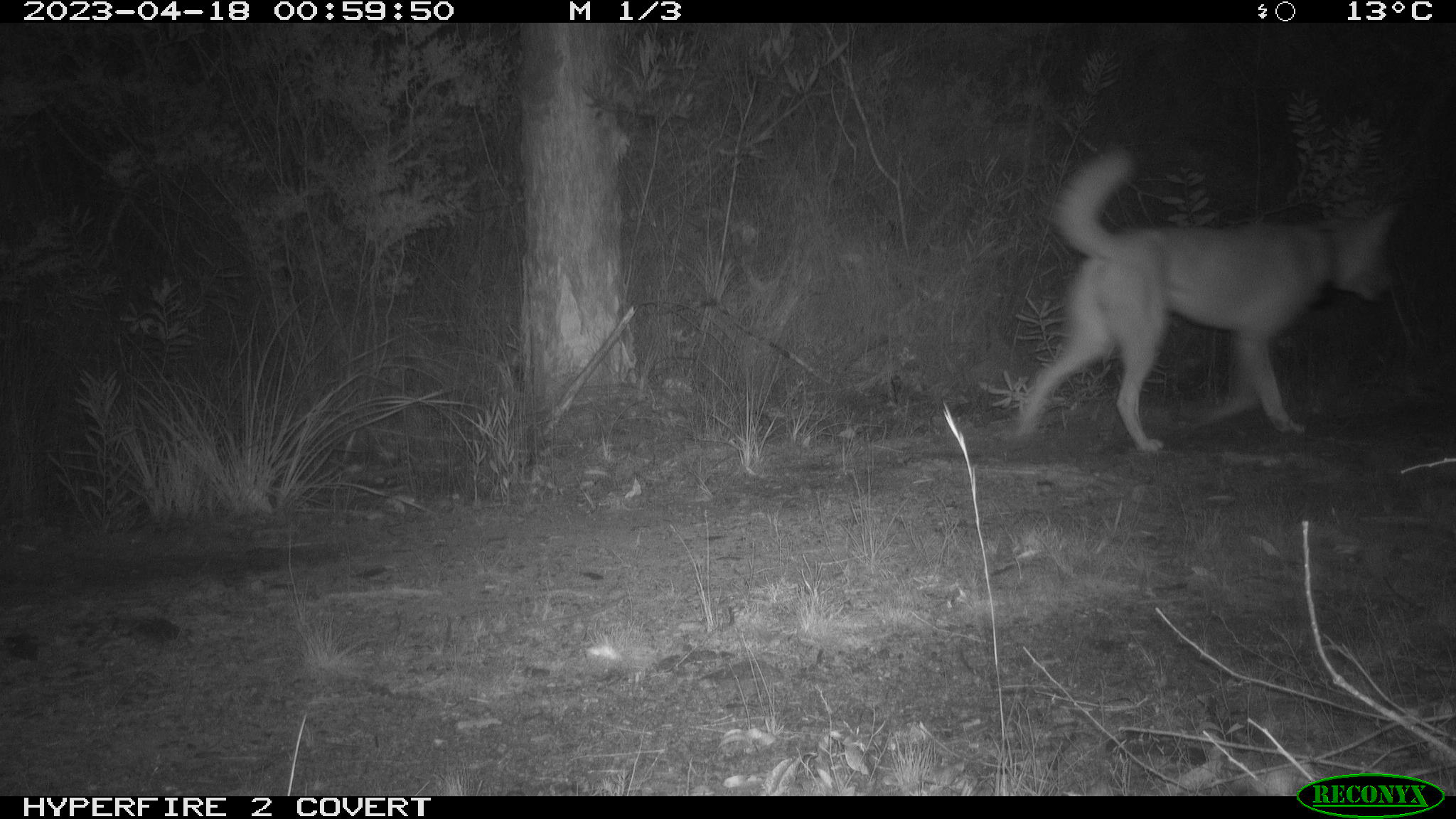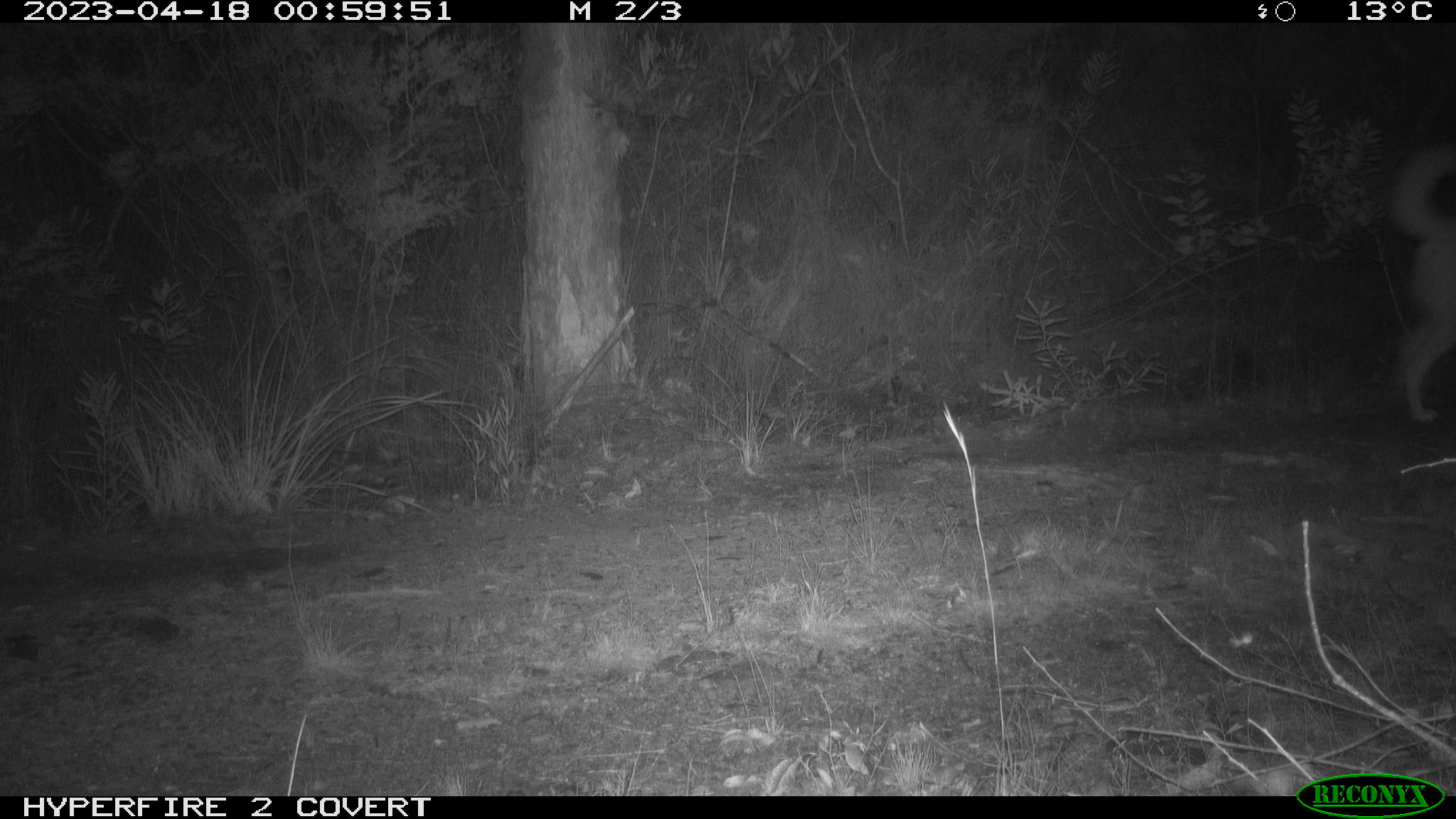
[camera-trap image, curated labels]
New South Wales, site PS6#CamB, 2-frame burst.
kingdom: Animalia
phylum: Chordata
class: Mammalia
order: Carnivora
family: Canidae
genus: Canis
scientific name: Canis familiaris dingo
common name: dingo